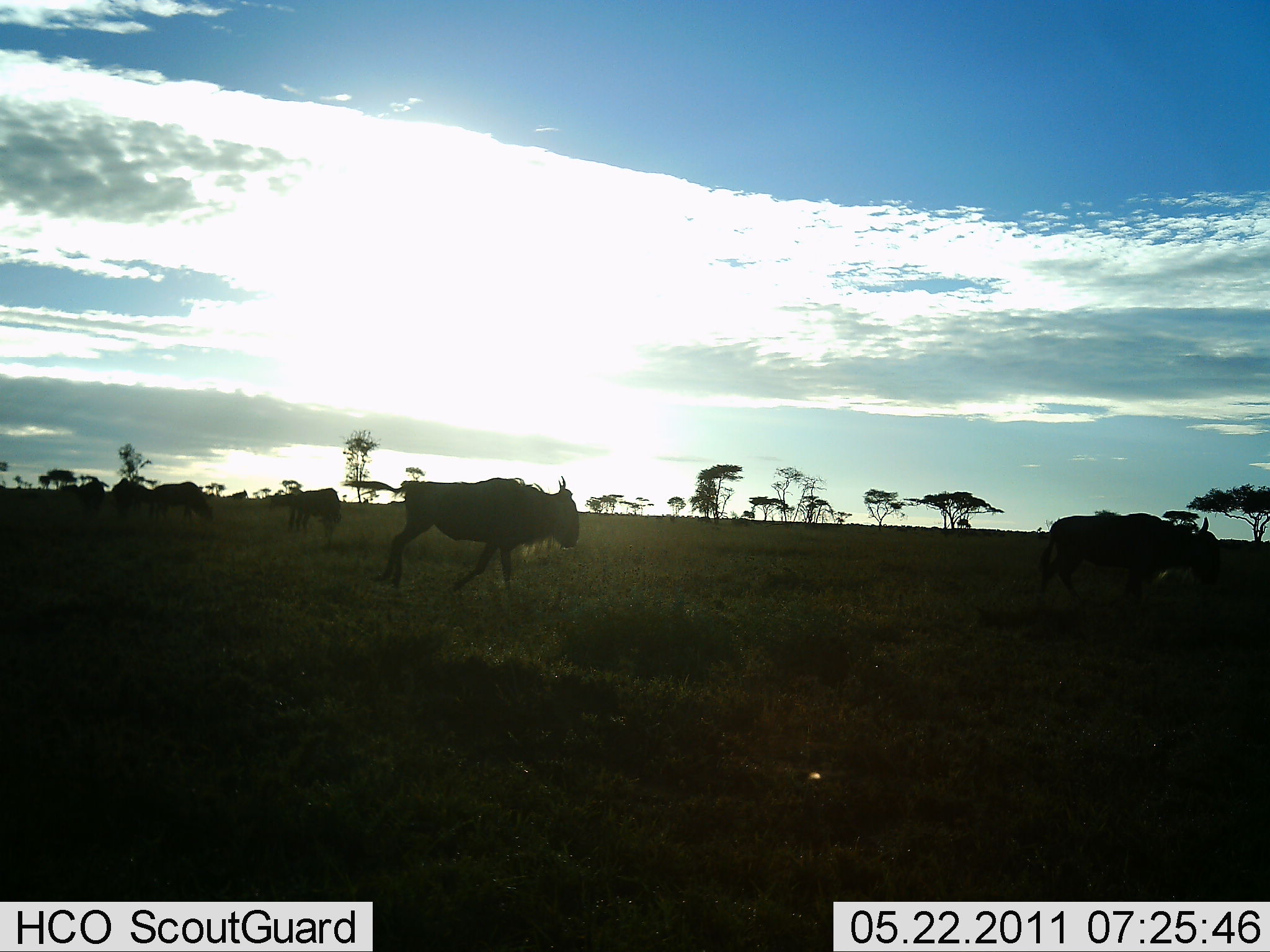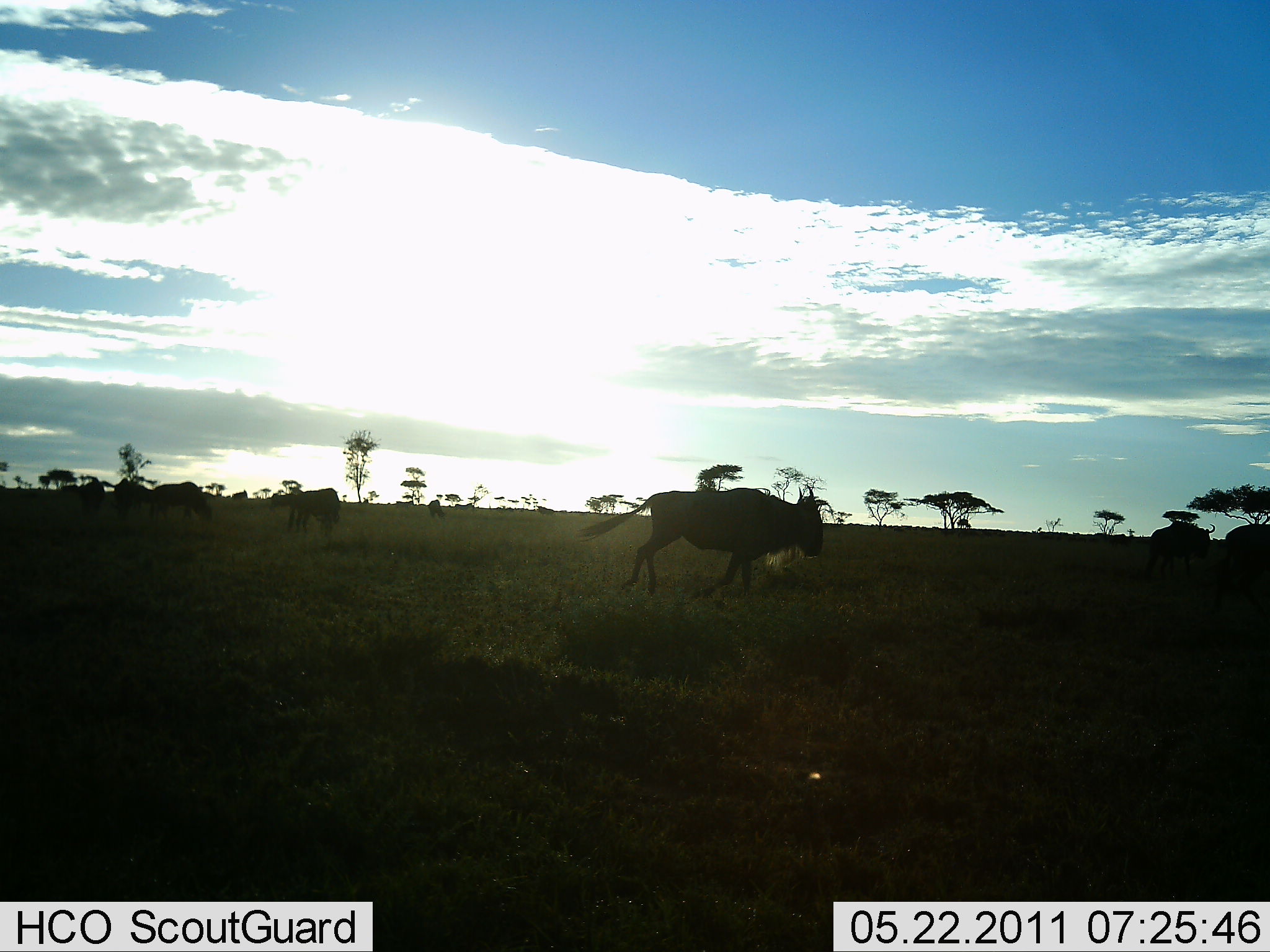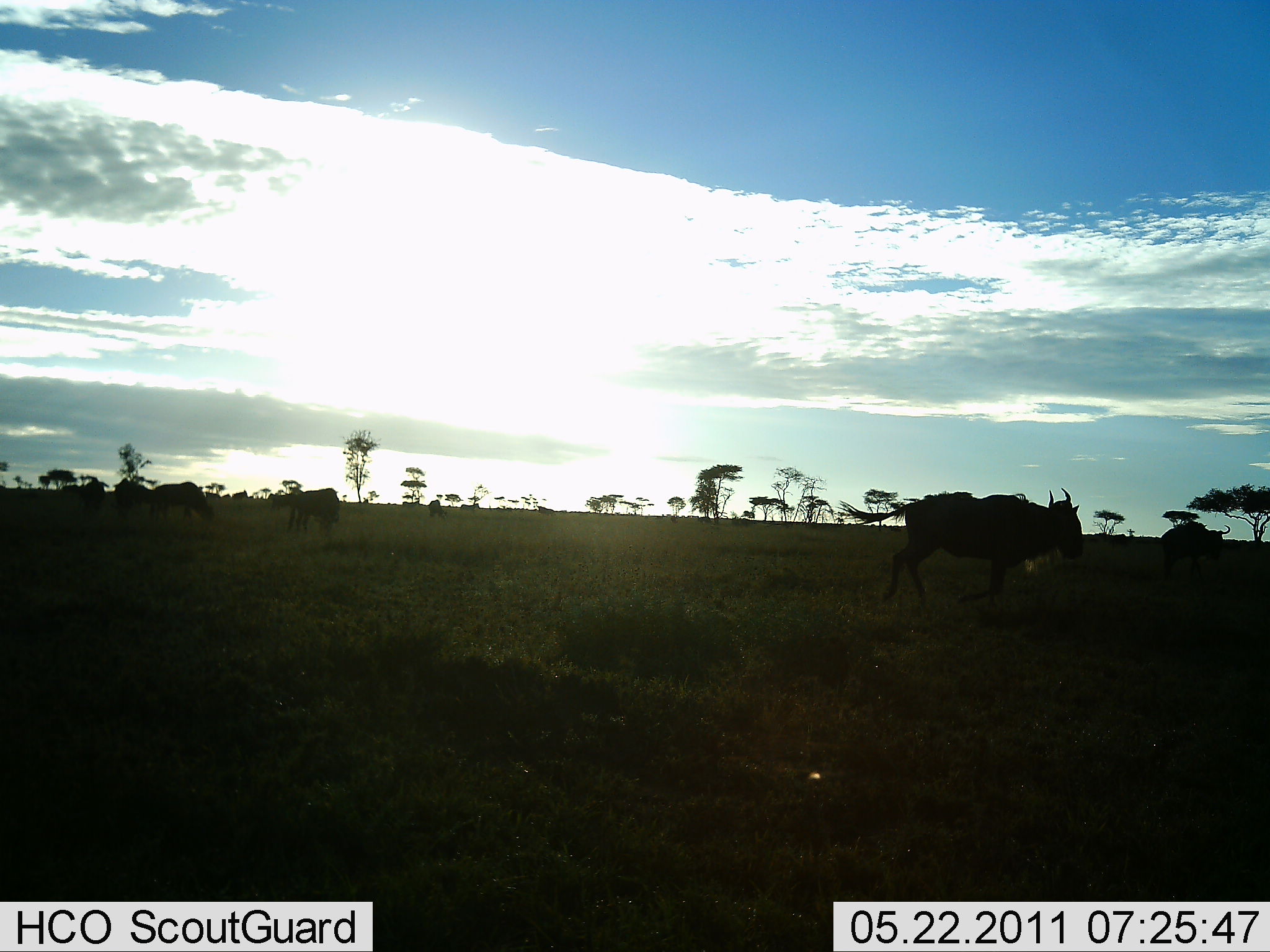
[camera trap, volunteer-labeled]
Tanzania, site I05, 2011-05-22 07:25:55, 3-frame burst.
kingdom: Animalia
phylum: Chordata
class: Mammalia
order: Artiodactyla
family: Bovidae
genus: Connochaetes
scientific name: Connochaetes taurinus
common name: blue wildebeest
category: wildebeest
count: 11-50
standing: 20%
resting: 0%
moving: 100%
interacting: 0%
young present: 0%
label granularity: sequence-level